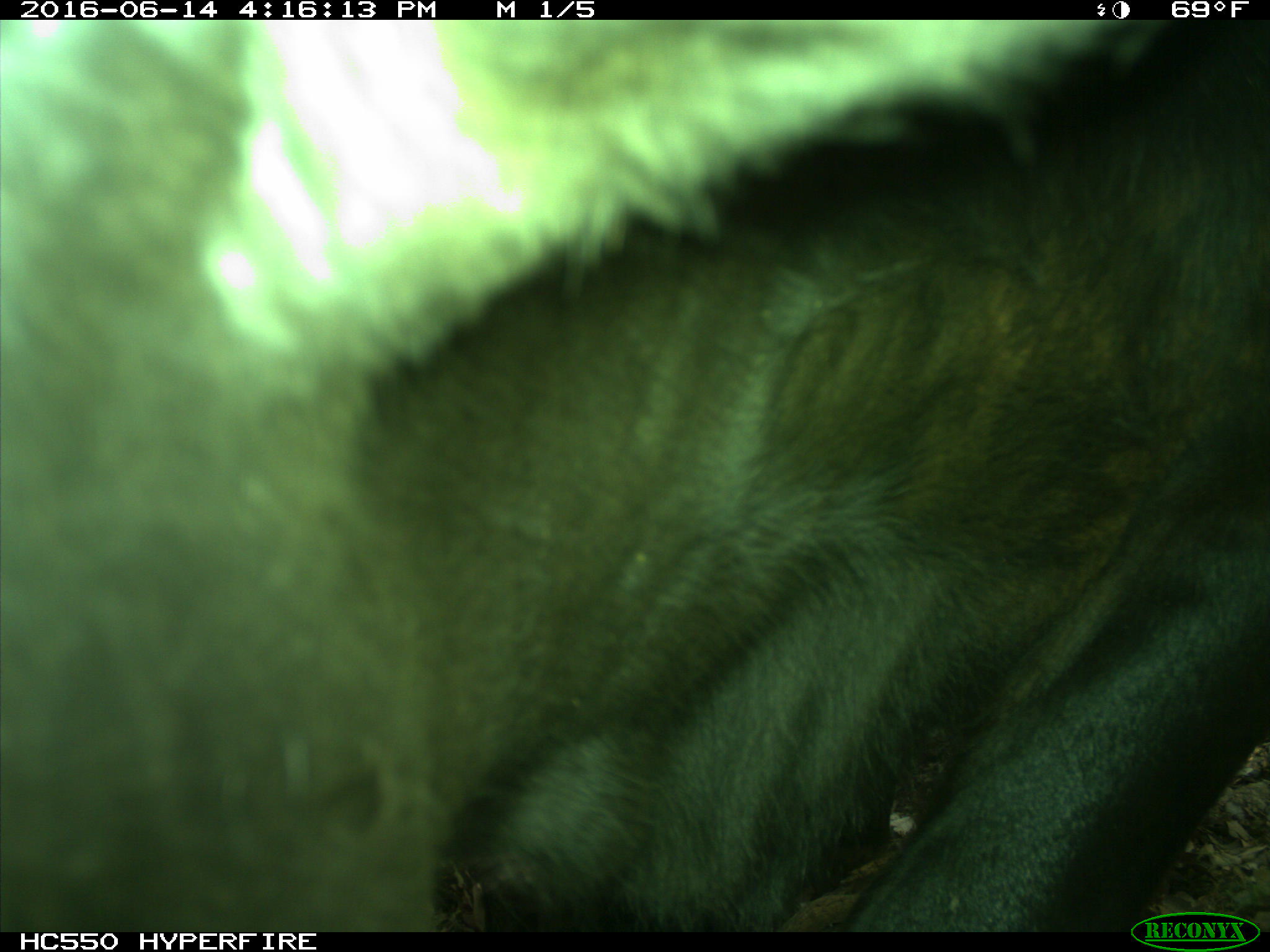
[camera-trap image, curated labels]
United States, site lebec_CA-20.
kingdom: Animalia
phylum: Chordata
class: Mammalia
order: Artiodactyla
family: Bovidae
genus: Bos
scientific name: Bos taurus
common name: domestic cow